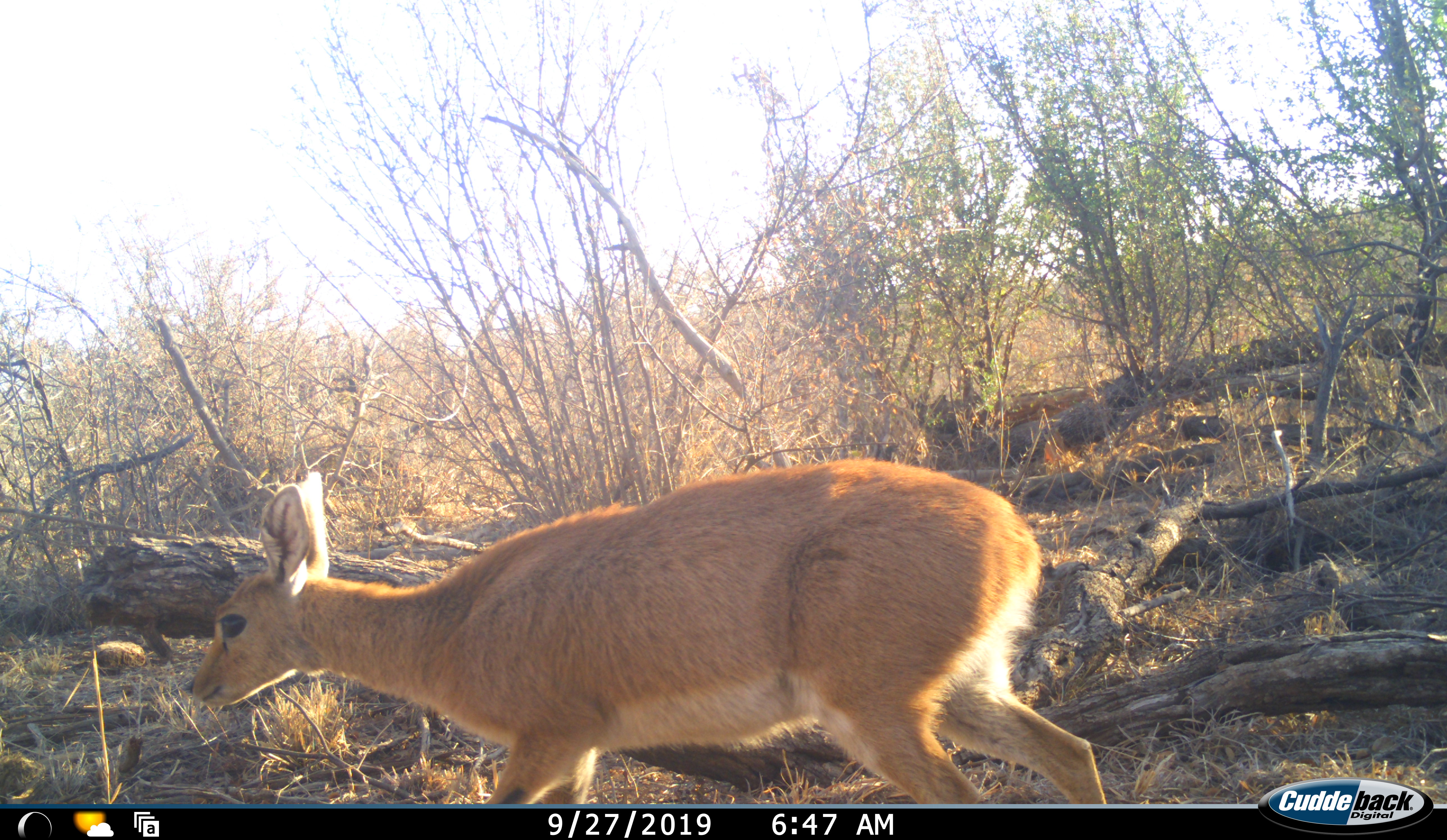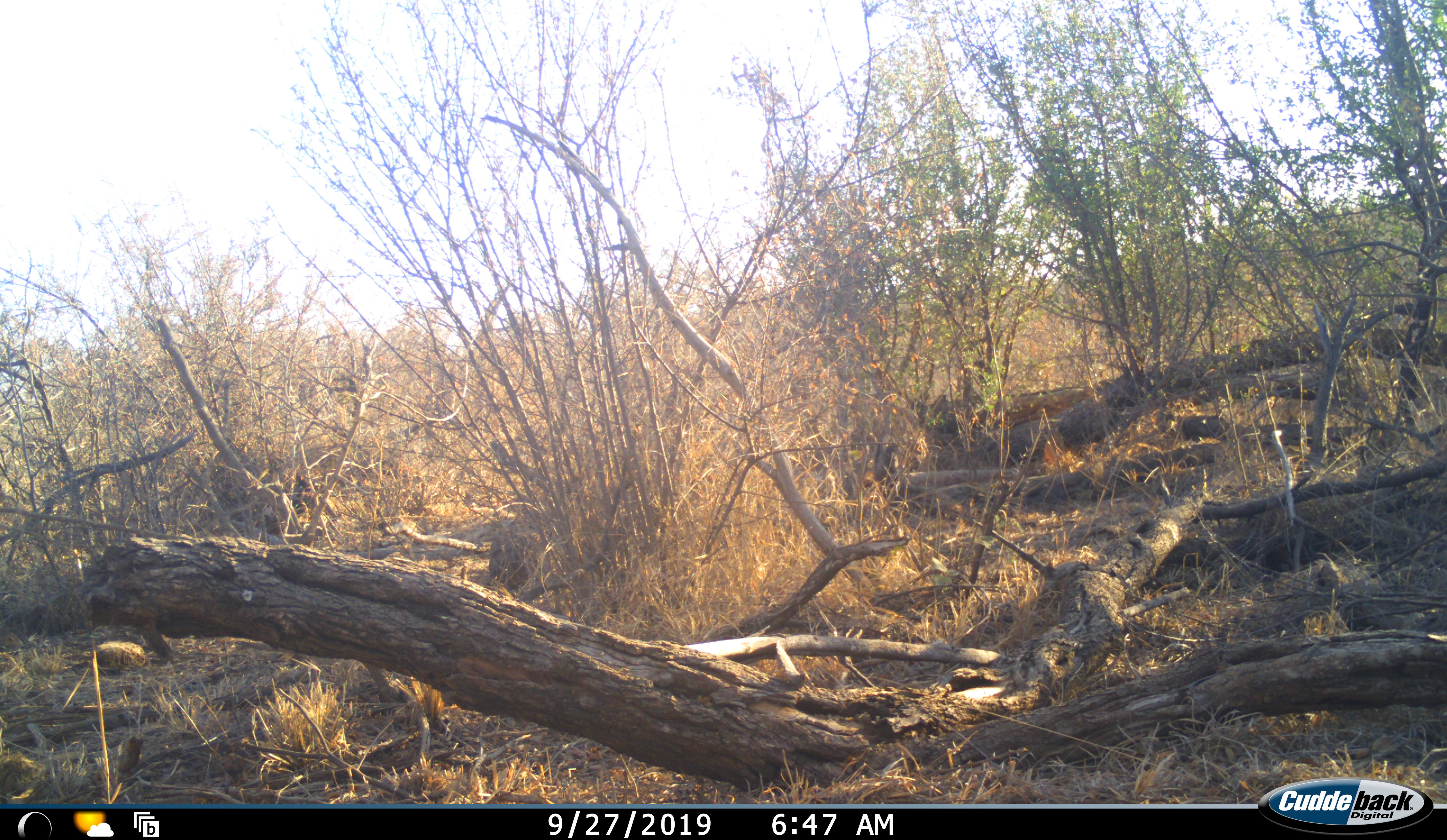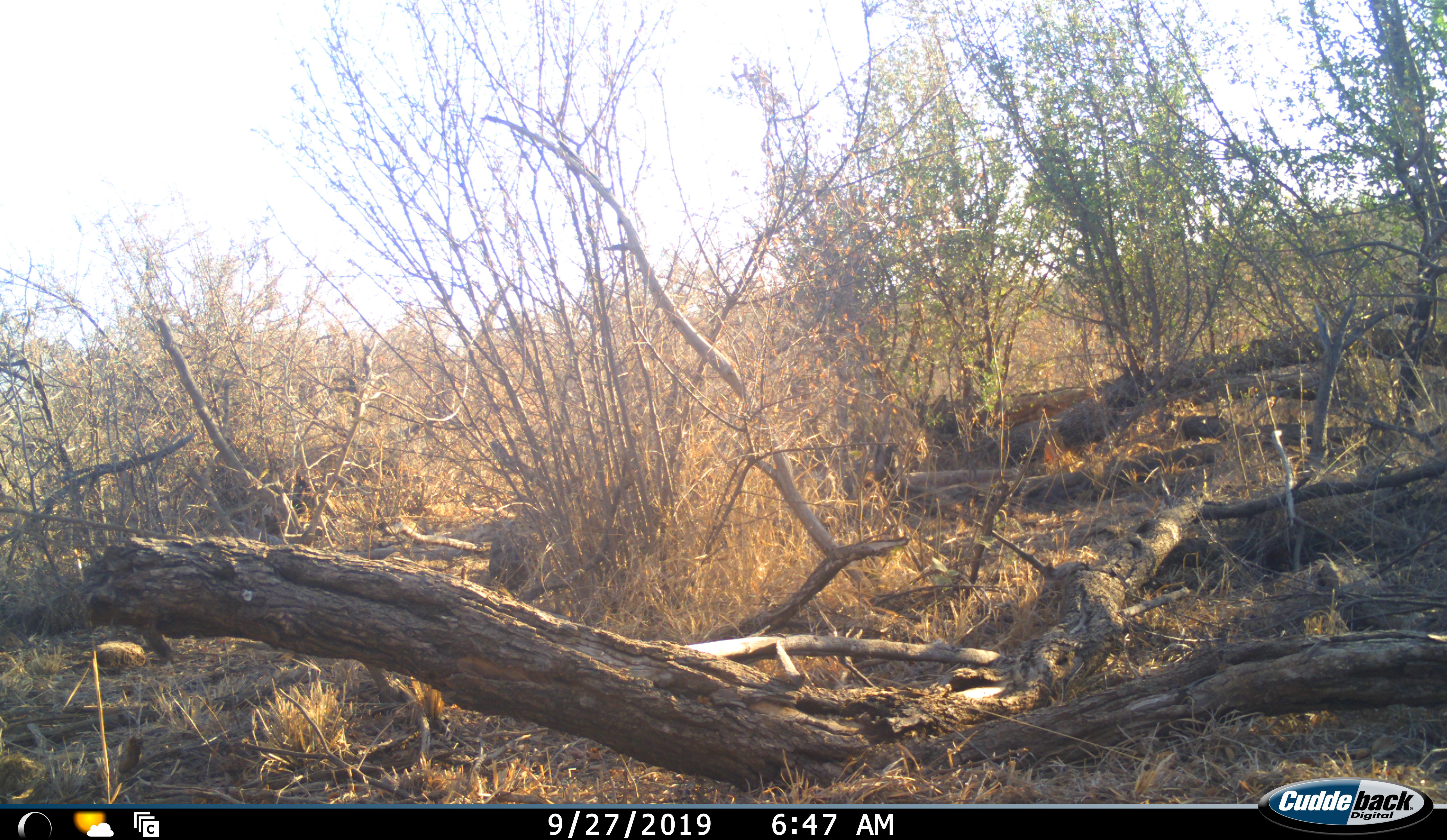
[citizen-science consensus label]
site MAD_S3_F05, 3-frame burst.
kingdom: Animalia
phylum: Chordata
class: Mammalia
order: Artiodactyla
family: Bovidae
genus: Raphicerus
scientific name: Raphicerus campestris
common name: steenbok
Steenbok (Raphicerus campestris), count 1. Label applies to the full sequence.